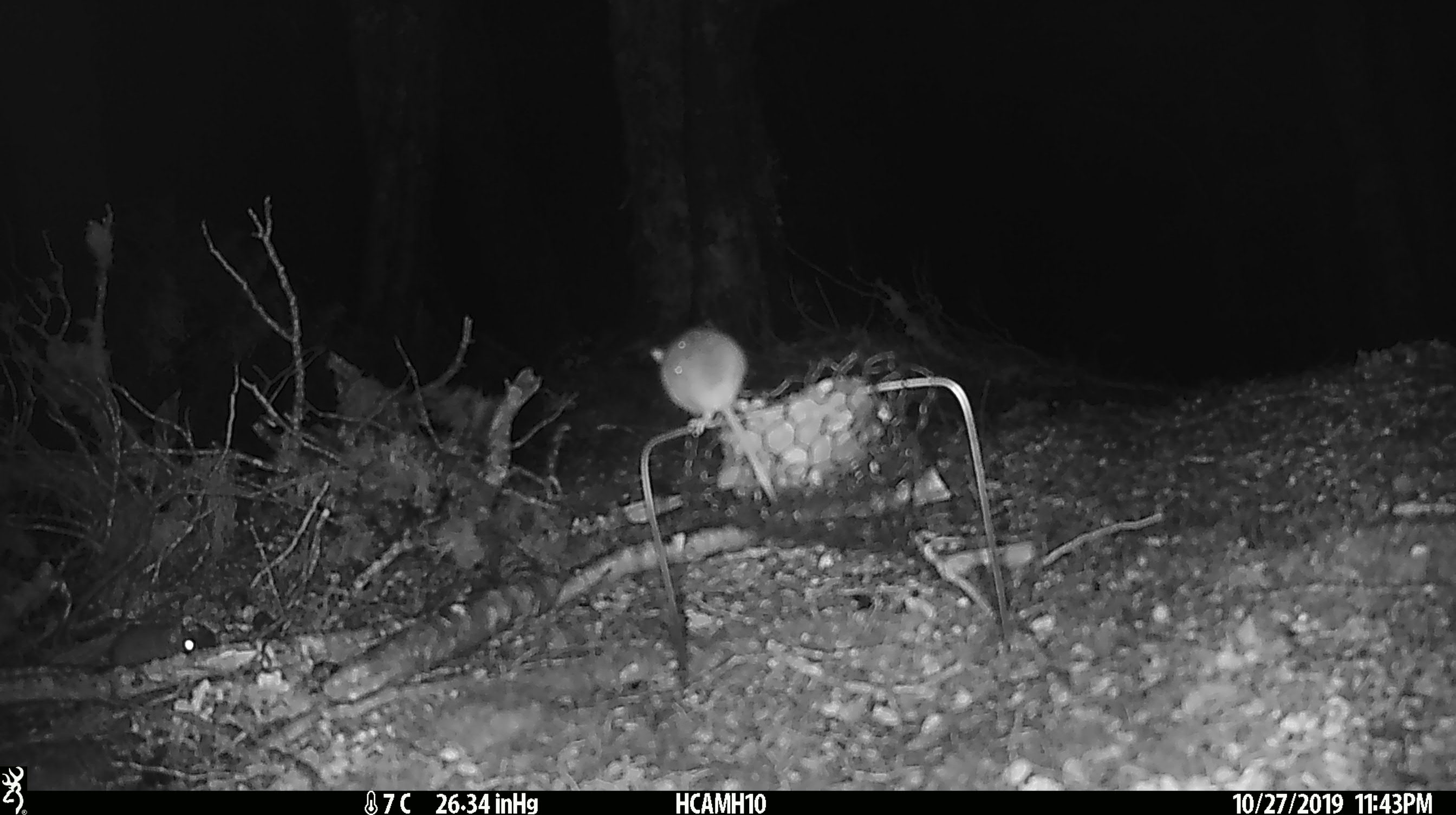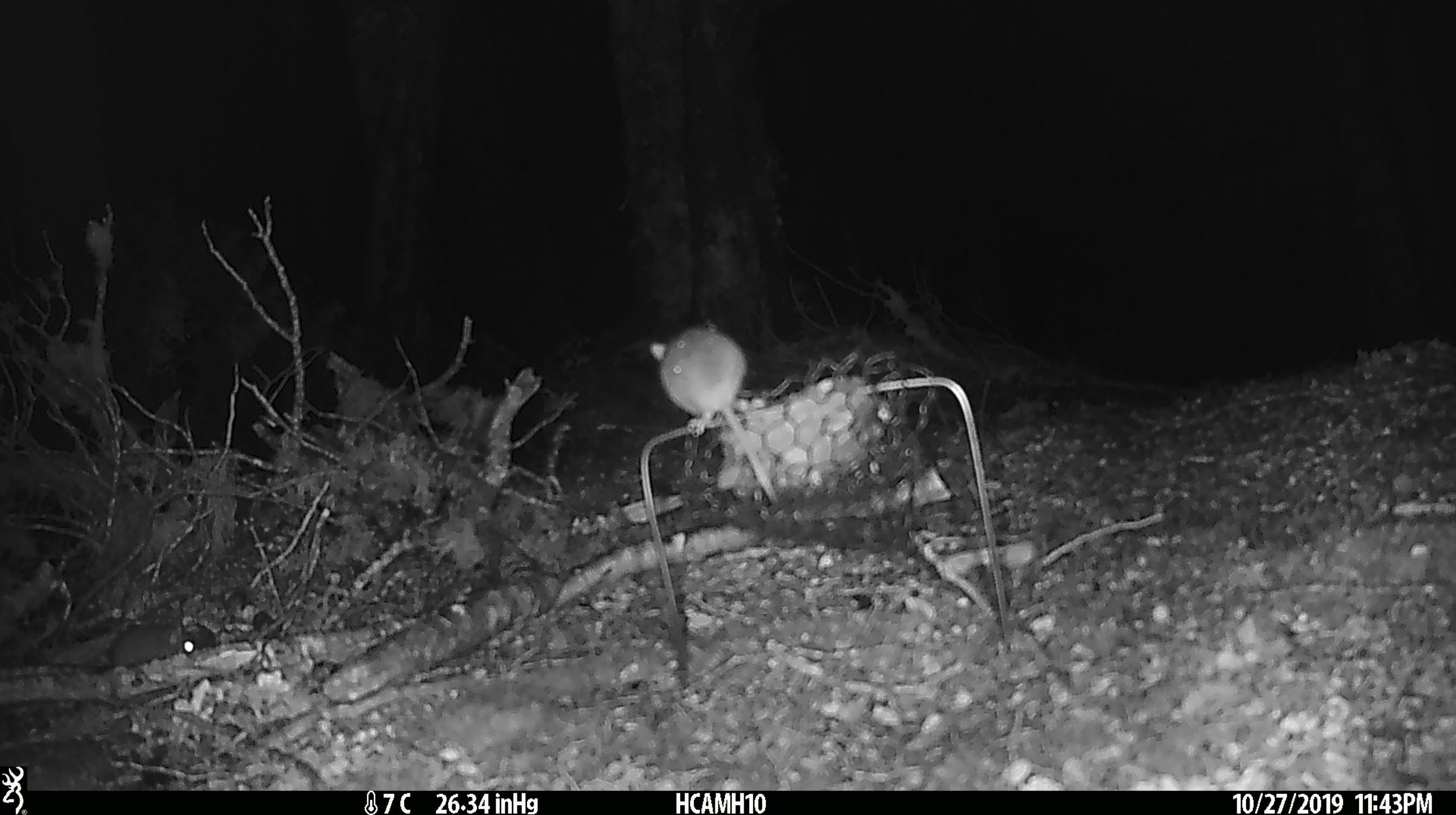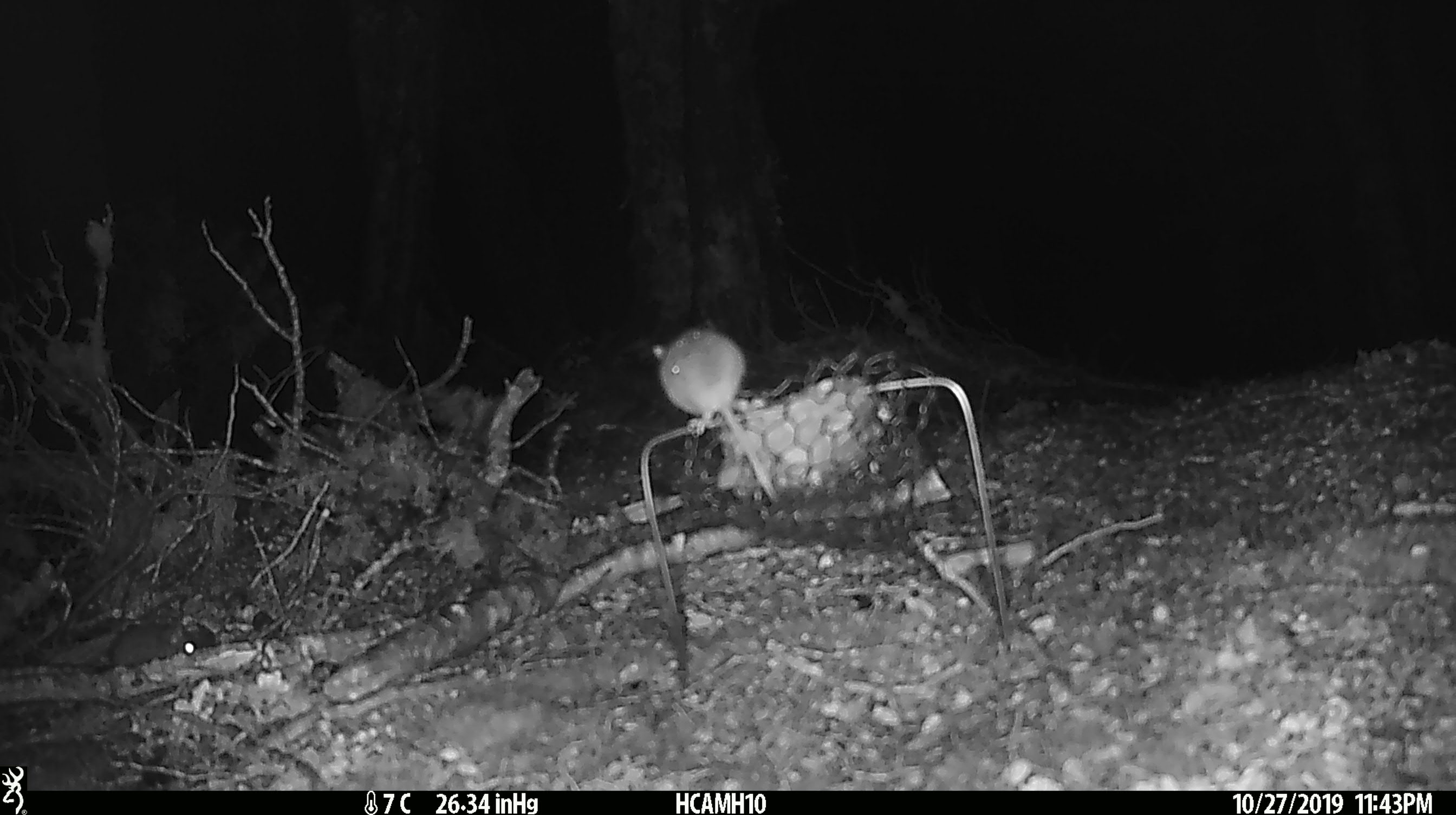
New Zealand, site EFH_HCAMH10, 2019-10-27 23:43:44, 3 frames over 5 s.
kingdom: Animalia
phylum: Chordata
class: Mammalia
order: Rodentia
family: Muridae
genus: Mus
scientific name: Mus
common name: mouse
Mouse (Mus).